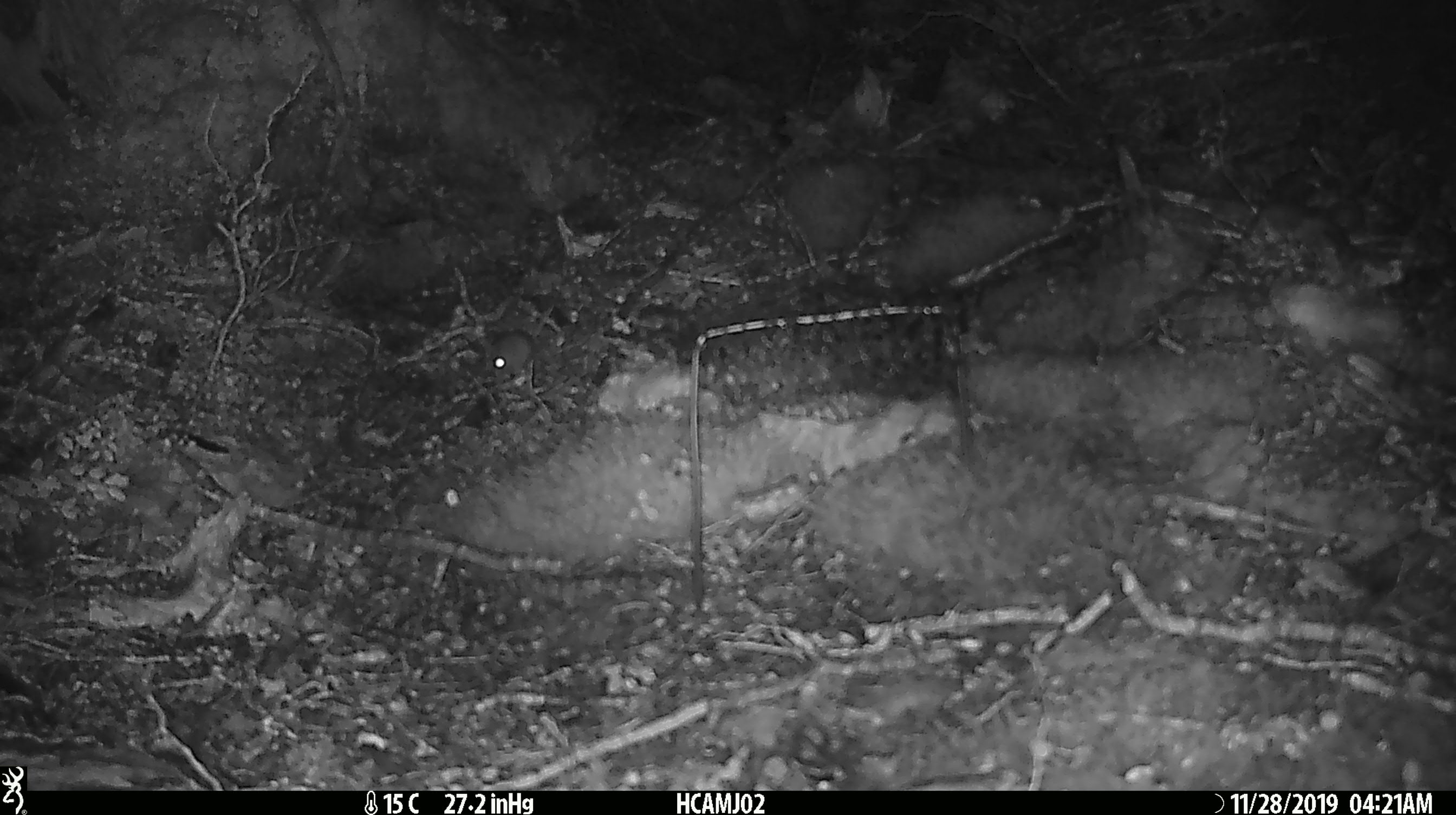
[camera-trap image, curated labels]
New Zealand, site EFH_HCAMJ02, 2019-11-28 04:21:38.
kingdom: Animalia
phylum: Chordata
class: Mammalia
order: Rodentia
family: Muridae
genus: Mus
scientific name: Mus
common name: mouse